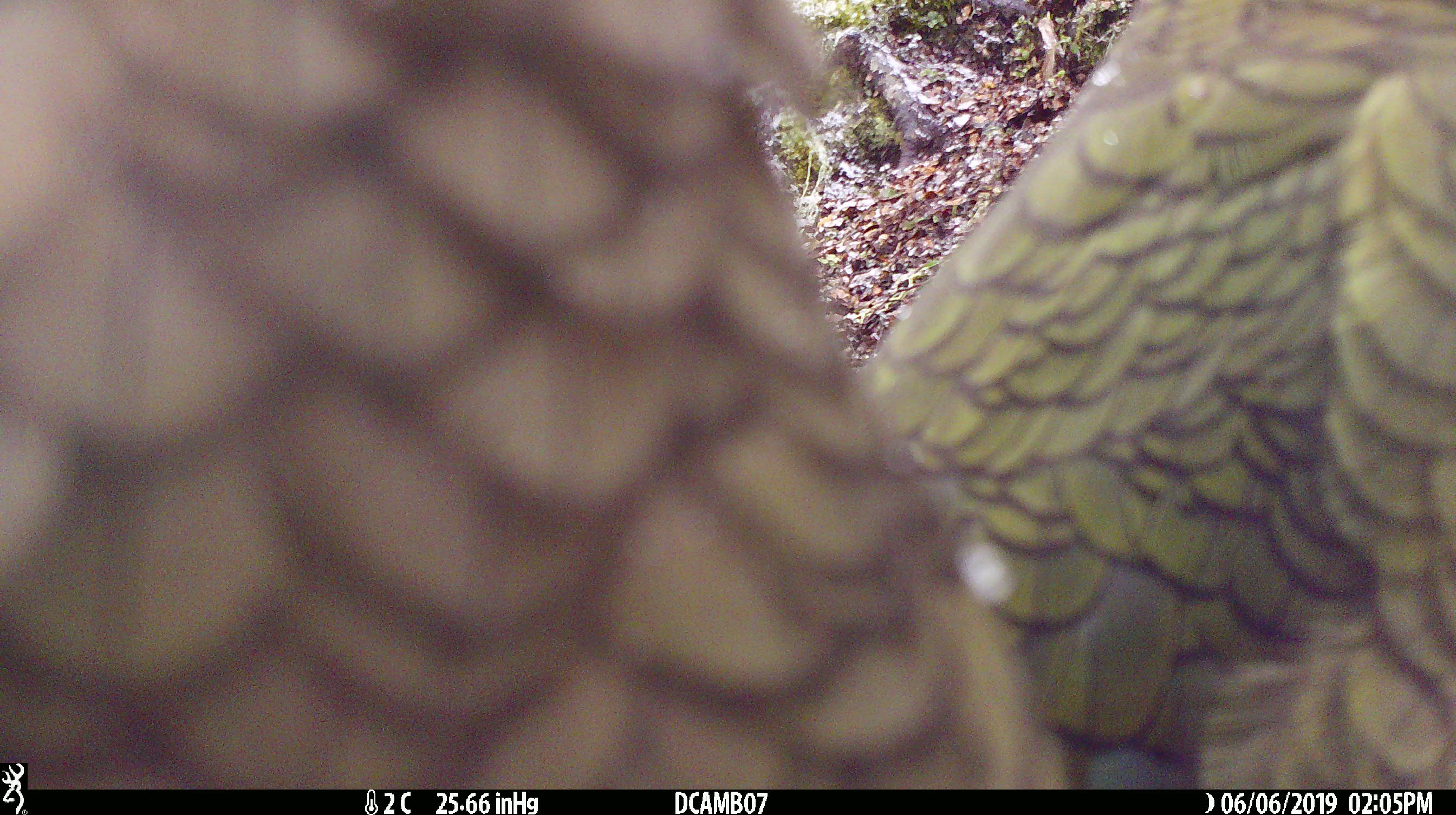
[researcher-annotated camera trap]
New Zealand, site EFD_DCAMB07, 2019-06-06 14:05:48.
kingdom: Animalia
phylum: Chordata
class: Aves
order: Psittaciformes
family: Strigopidae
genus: Nestor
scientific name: Nestor notabilis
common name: kea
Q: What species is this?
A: Kea (Nestor notabilis).